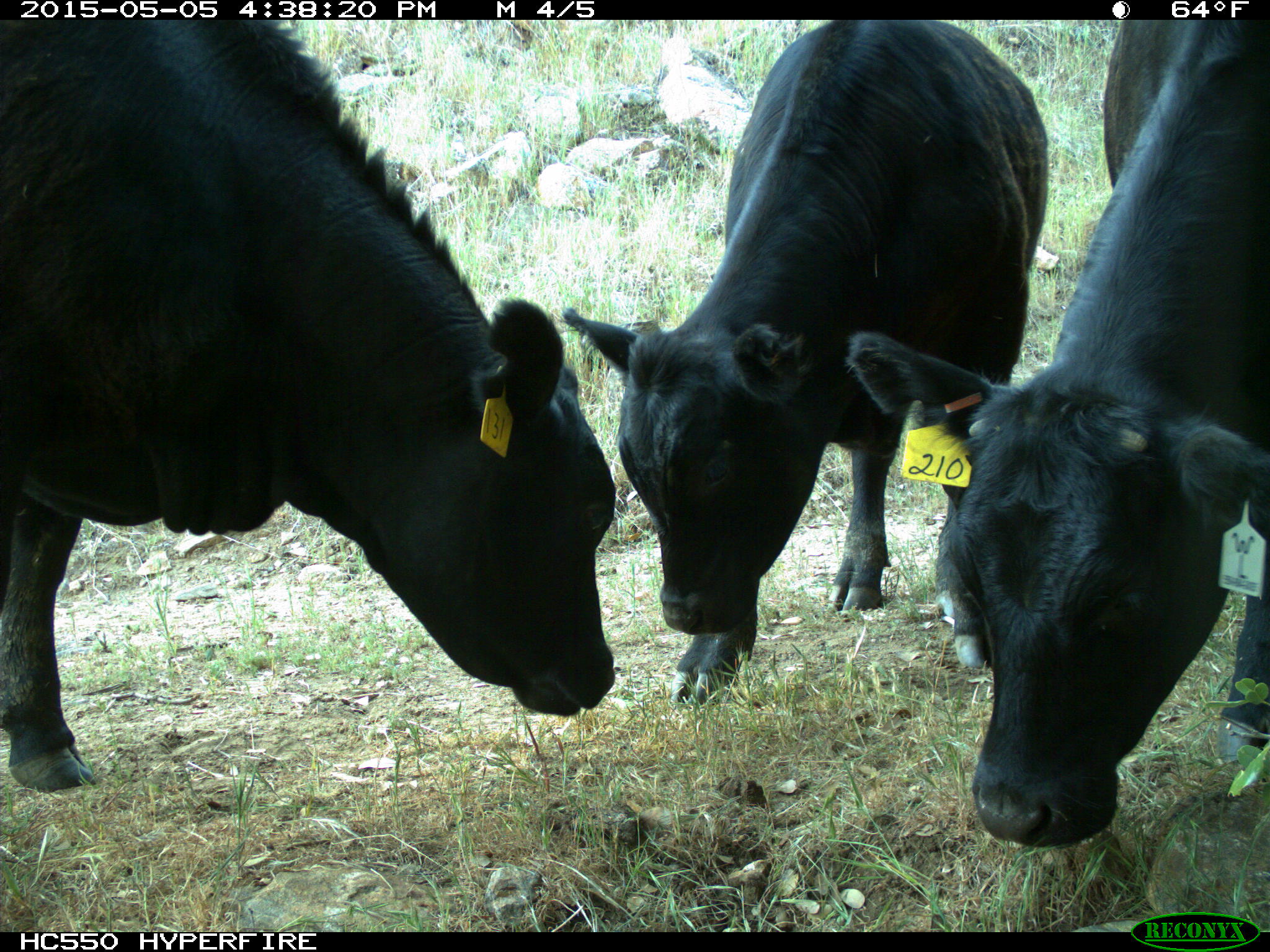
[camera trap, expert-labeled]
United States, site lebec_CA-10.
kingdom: Animalia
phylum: Chordata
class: Mammalia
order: Artiodactyla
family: Bovidae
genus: Bos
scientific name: Bos taurus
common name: domestic cow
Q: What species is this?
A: Bos taurus (domestic cow).